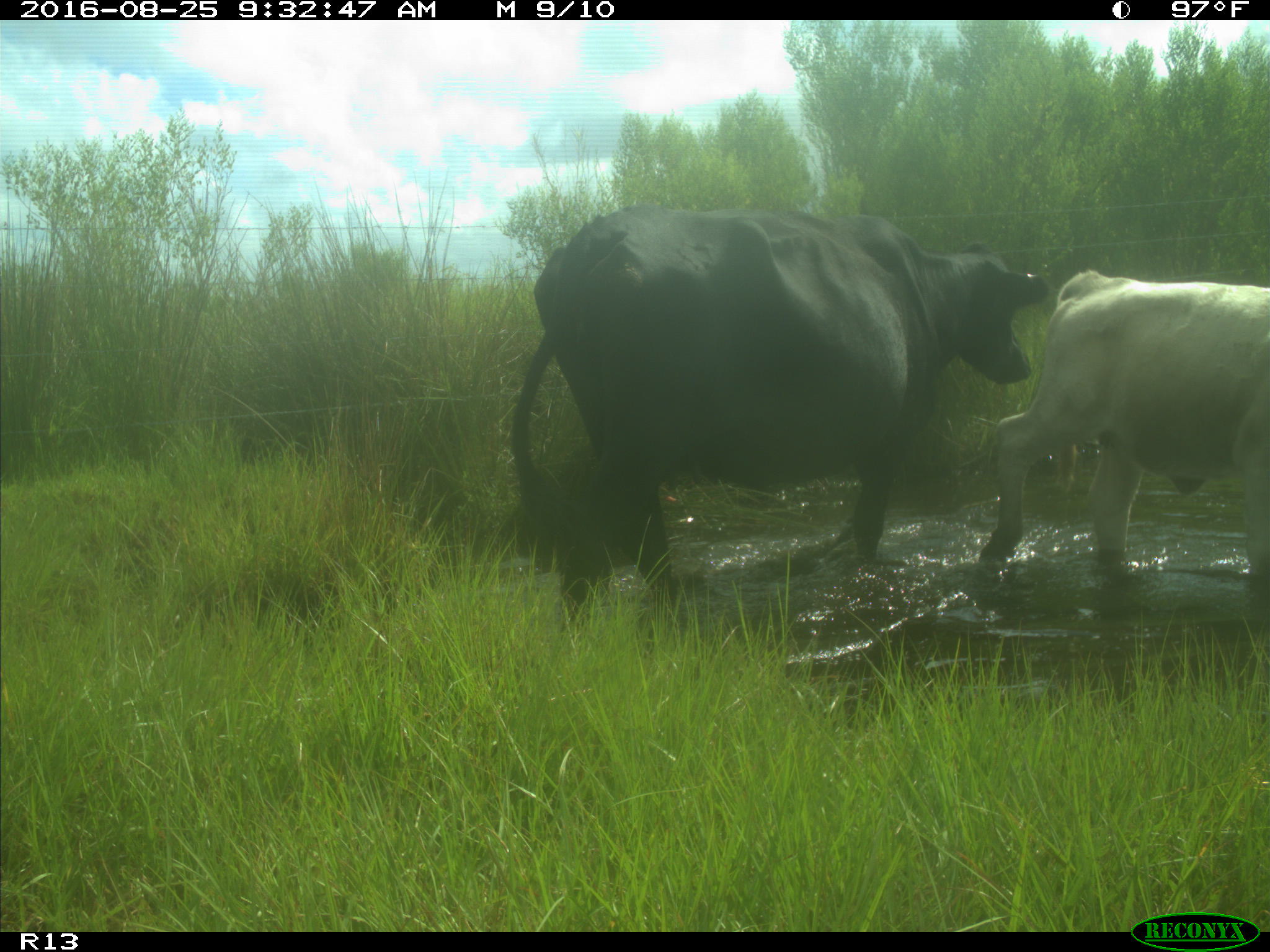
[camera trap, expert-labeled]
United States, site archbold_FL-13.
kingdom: Animalia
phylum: Chordata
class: Mammalia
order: Artiodactyla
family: Bovidae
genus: Bos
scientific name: Bos taurus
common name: domestic cow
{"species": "Bos taurus (domestic cow)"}